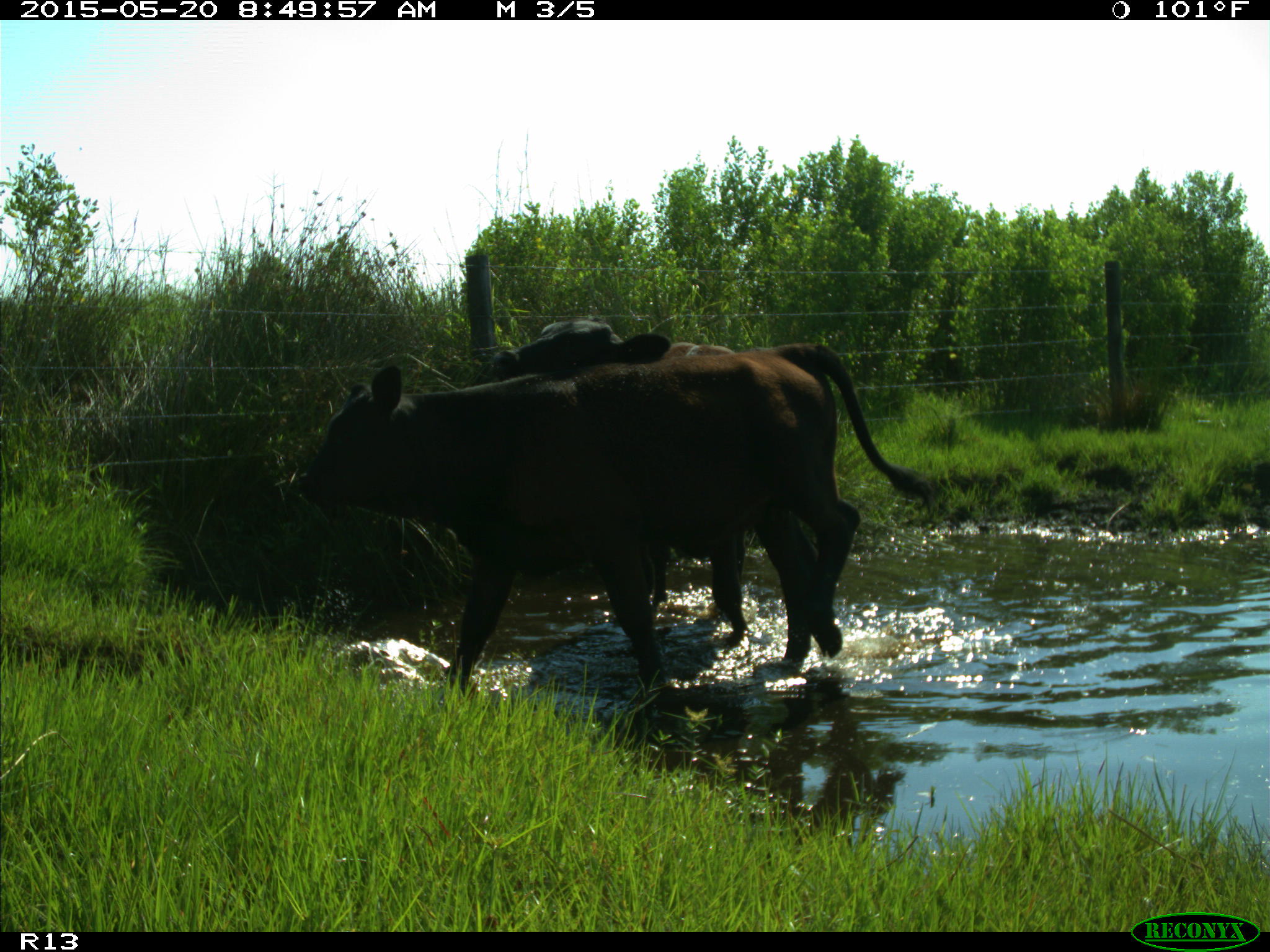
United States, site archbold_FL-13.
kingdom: Animalia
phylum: Chordata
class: Mammalia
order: Artiodactyla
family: Bovidae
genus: Bos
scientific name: Bos taurus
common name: domestic cow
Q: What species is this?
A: Bos taurus (domestic cow).